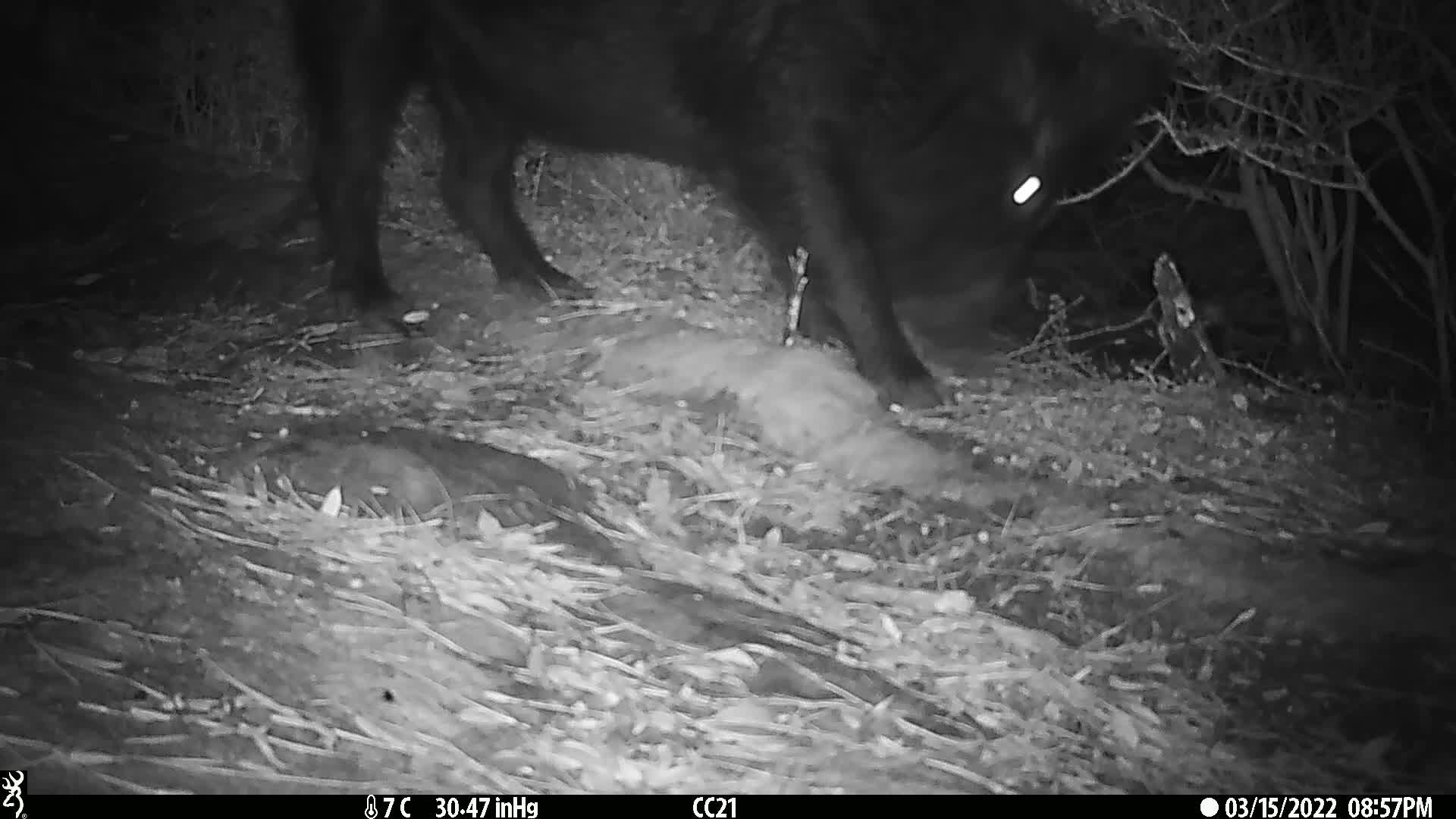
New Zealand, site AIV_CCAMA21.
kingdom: Animalia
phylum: Chordata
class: Mammalia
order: Artiodactyla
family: Suidae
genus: Sus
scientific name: Sus scrofa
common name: pig